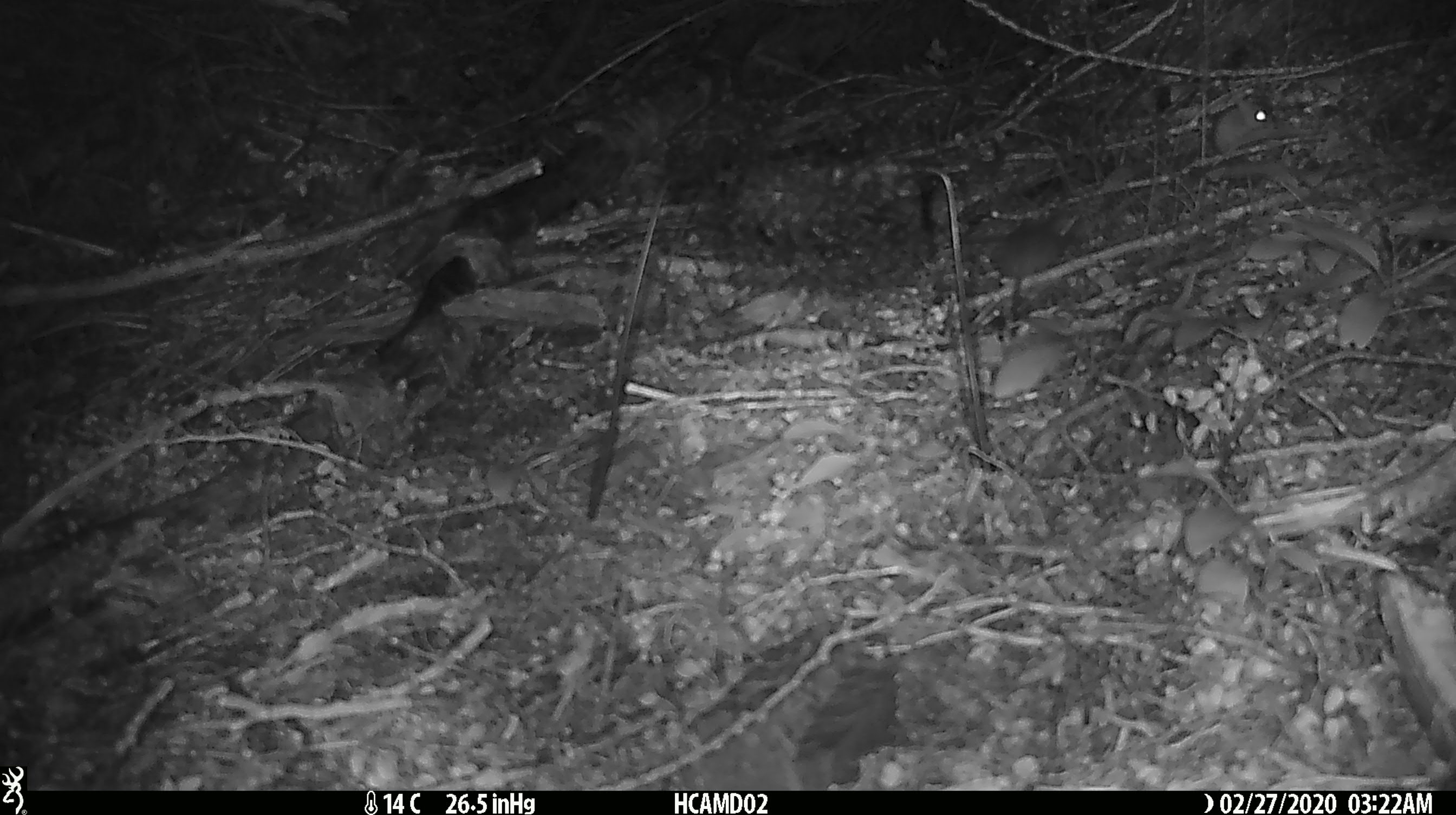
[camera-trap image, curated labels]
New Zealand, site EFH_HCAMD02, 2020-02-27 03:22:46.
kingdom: Animalia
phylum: Chordata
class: Mammalia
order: Rodentia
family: Muridae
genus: Mus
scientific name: Mus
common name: mouse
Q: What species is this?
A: Mouse (Mus).